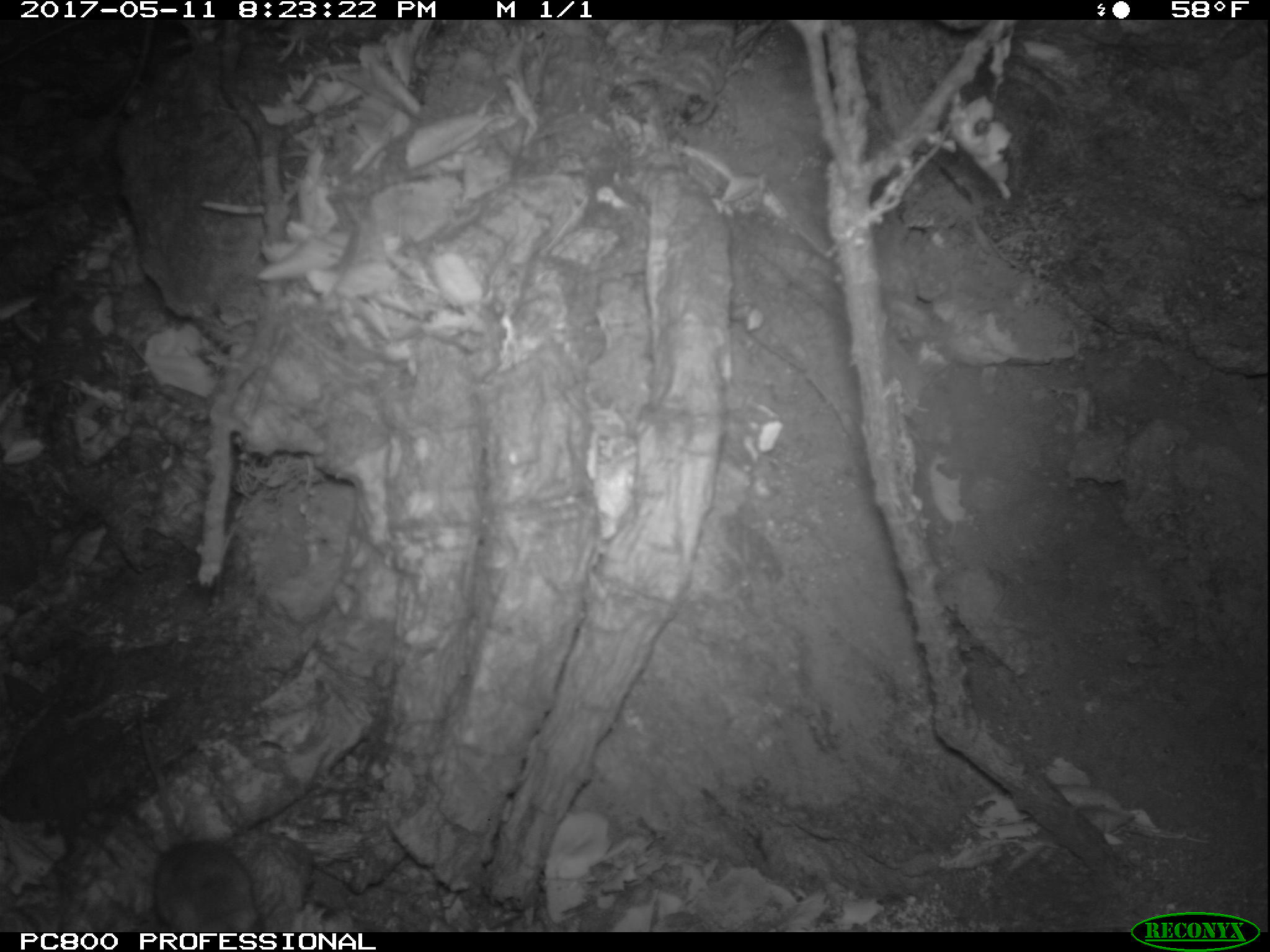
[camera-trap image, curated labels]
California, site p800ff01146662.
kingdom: Animalia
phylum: Chordata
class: Mammalia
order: Rodentia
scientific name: Rodentia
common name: rodent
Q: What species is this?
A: Rodent (Rodentia).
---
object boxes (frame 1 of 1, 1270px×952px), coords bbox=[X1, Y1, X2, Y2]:
rodent: bbox=[133, 713, 267, 930]